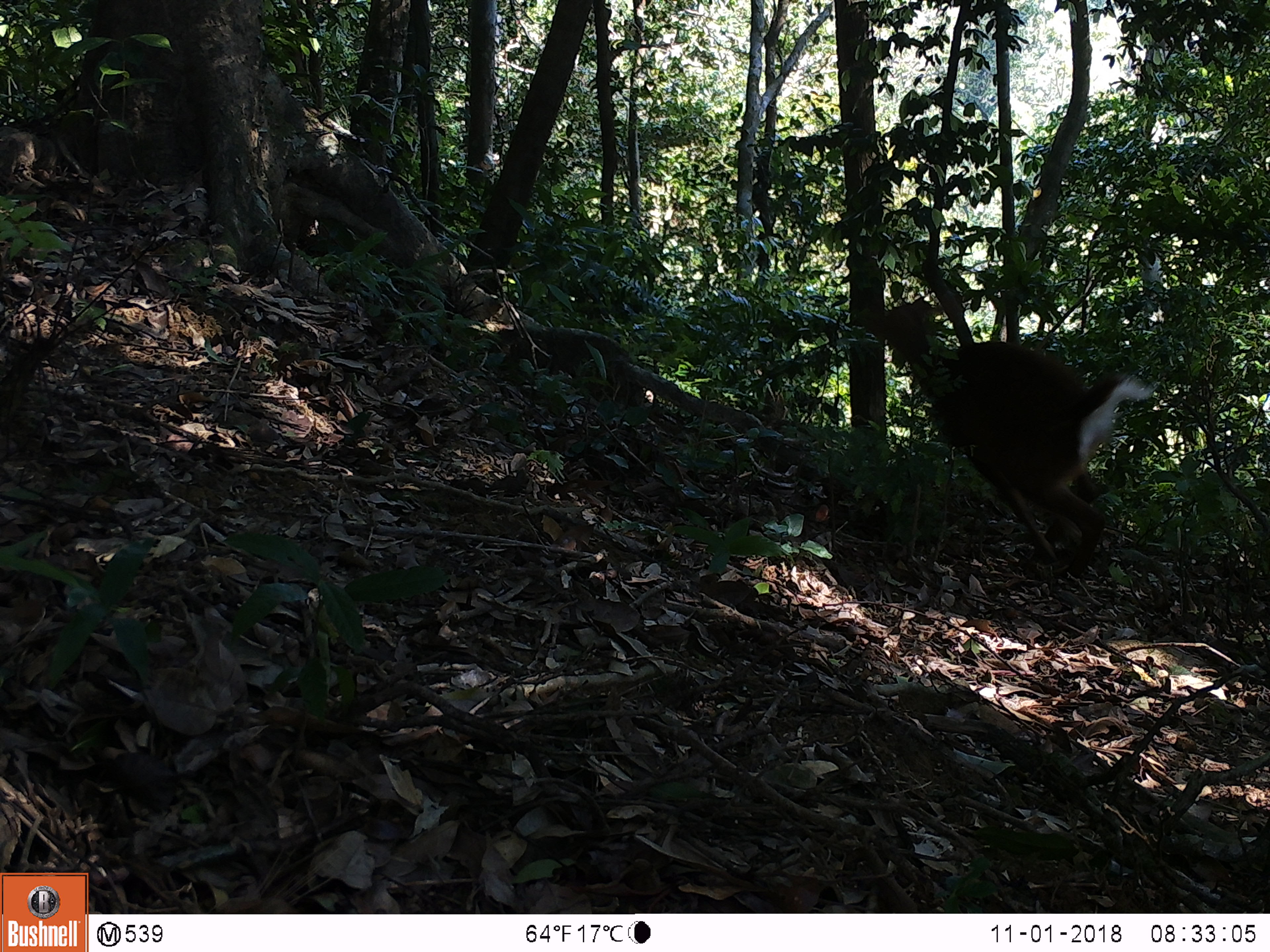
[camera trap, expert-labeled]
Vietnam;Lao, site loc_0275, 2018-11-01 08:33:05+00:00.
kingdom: Animalia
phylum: Chordata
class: Mammalia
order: Artiodactyla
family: Cervidae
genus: Muntiacus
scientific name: Muntiacus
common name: muntjacs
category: unidentified muntjac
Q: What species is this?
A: Unidentified muntjac (muntjacs) (Muntiacus).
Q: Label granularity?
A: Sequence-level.